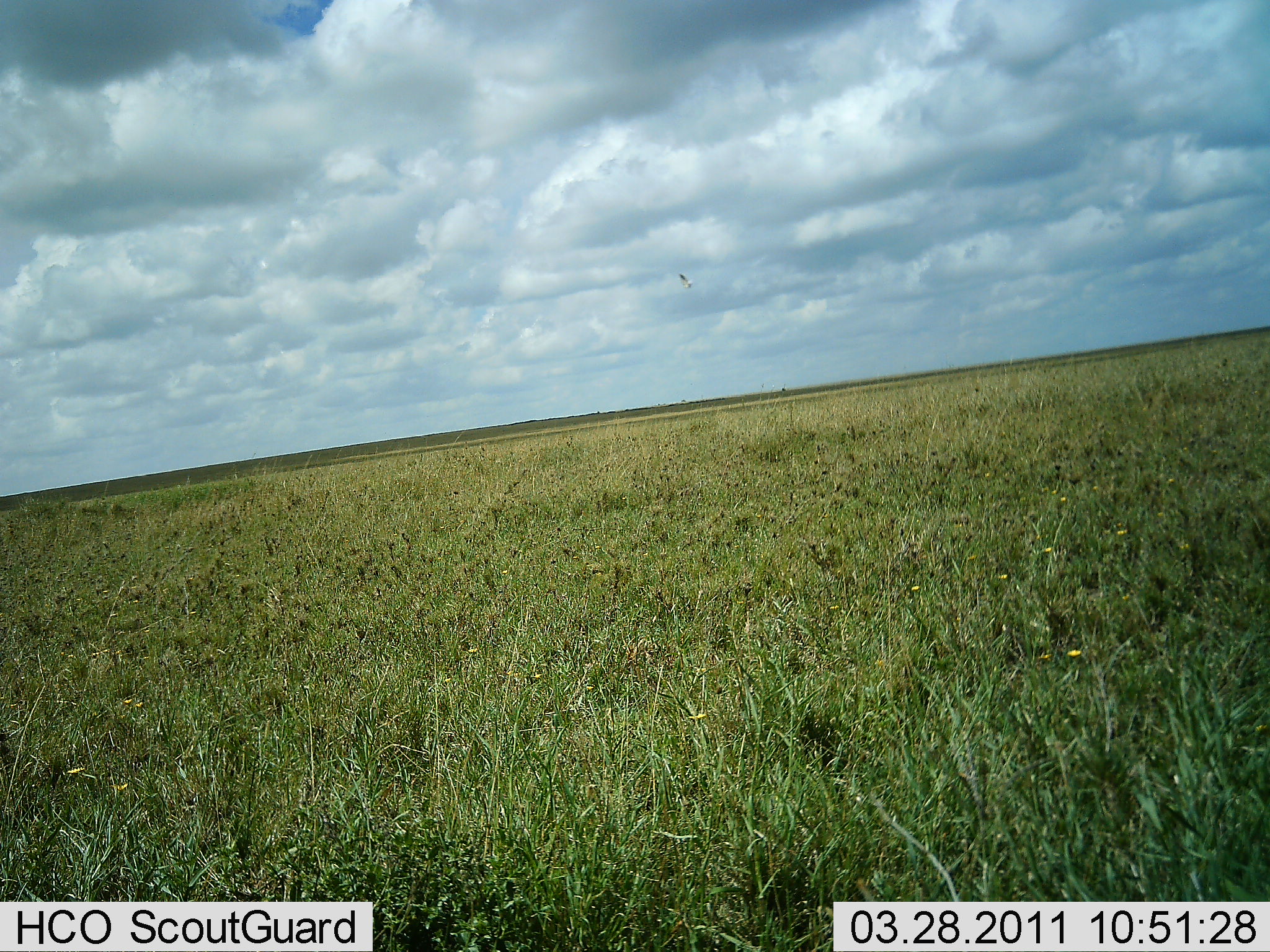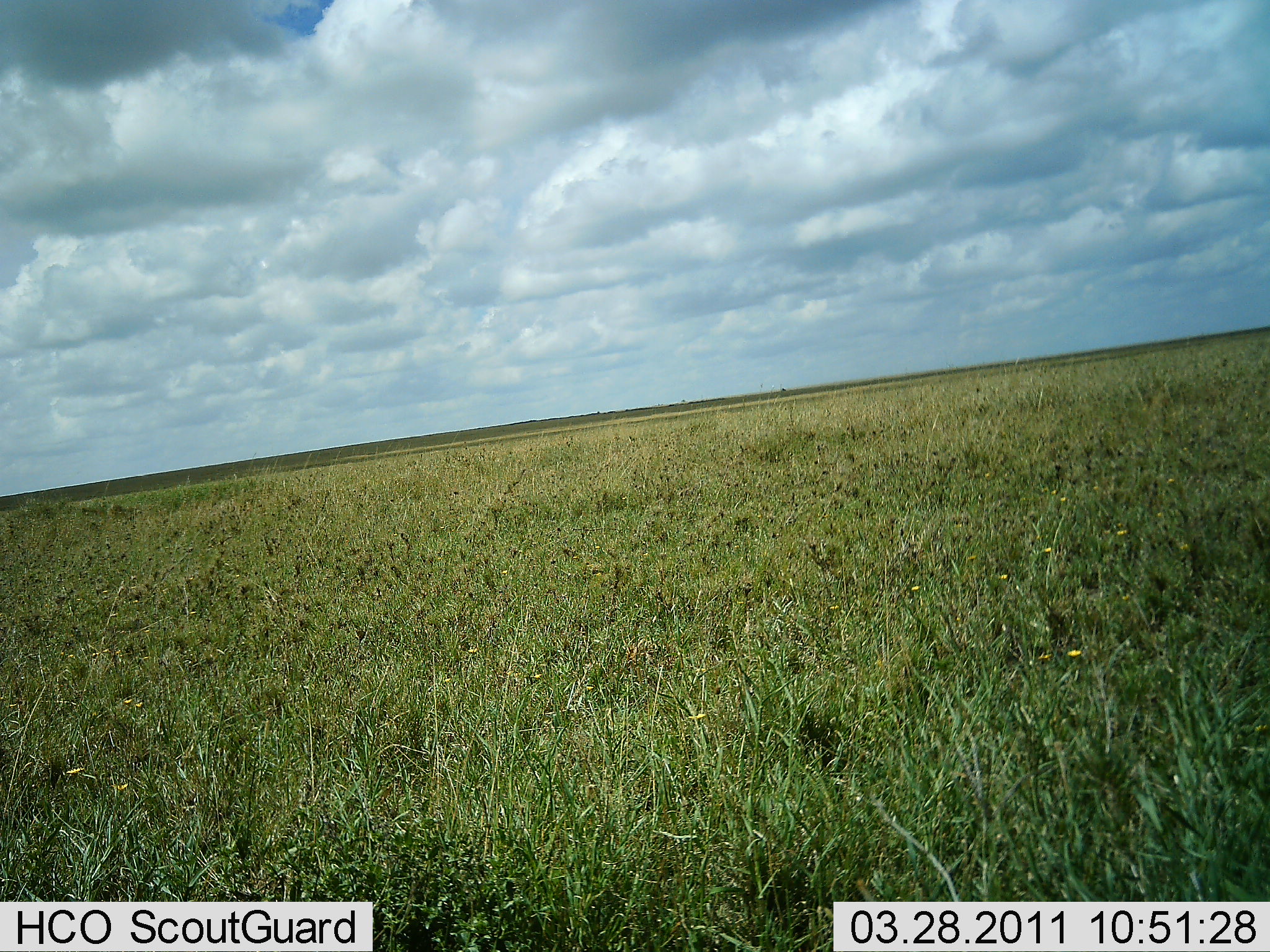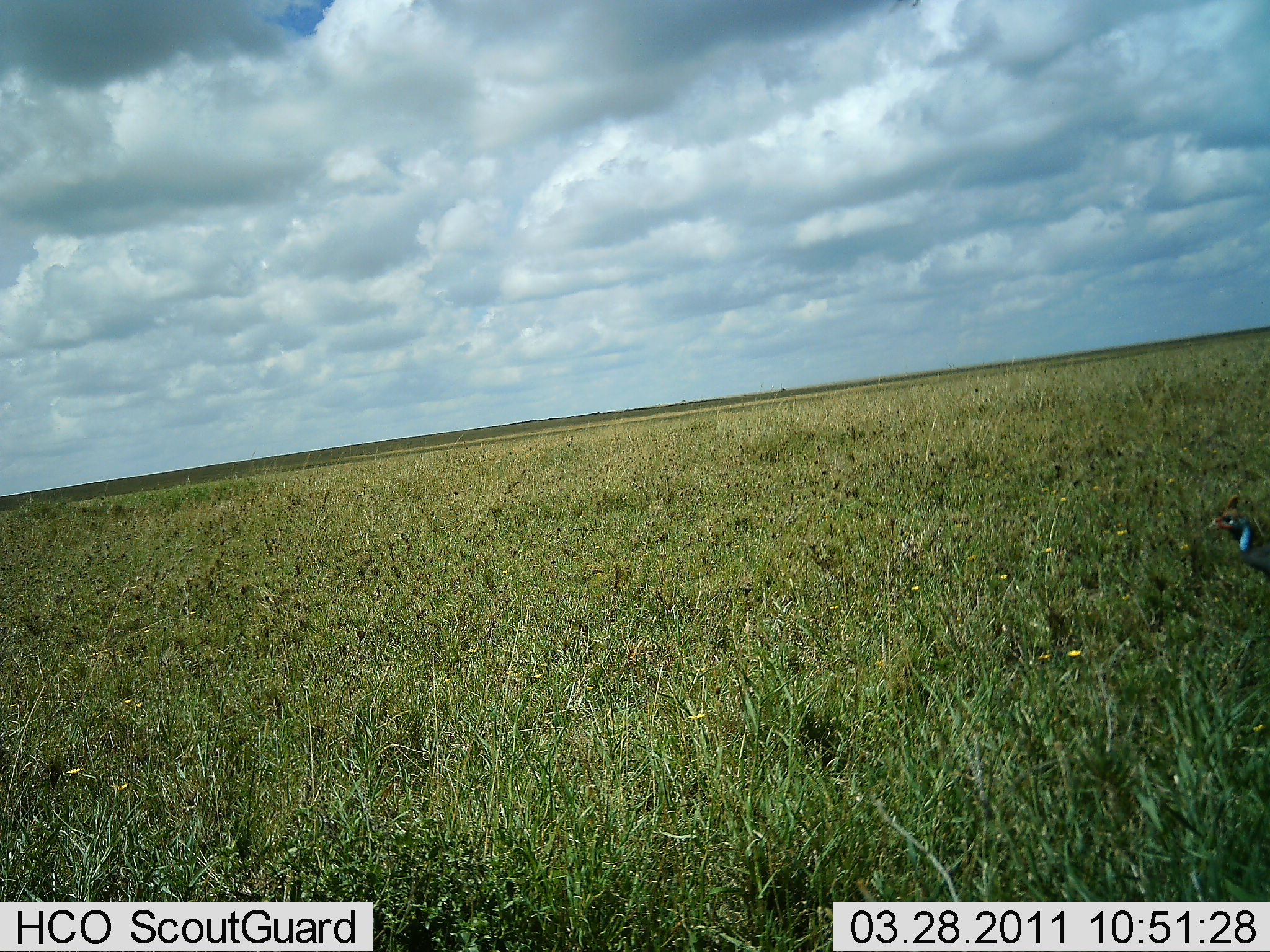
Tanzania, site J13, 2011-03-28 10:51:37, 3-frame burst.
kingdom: Animalia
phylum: Chordata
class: Aves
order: Galliformes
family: Numididae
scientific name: Numididae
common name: guinea fowl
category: guineafowl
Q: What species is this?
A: Guineafowl (guinea fowl) (Numididae).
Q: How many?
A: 1.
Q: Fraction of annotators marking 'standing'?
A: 29%.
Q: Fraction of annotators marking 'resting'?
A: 0%.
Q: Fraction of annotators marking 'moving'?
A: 71%.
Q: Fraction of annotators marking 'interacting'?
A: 0%.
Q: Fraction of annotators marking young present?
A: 0%.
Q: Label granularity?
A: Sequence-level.